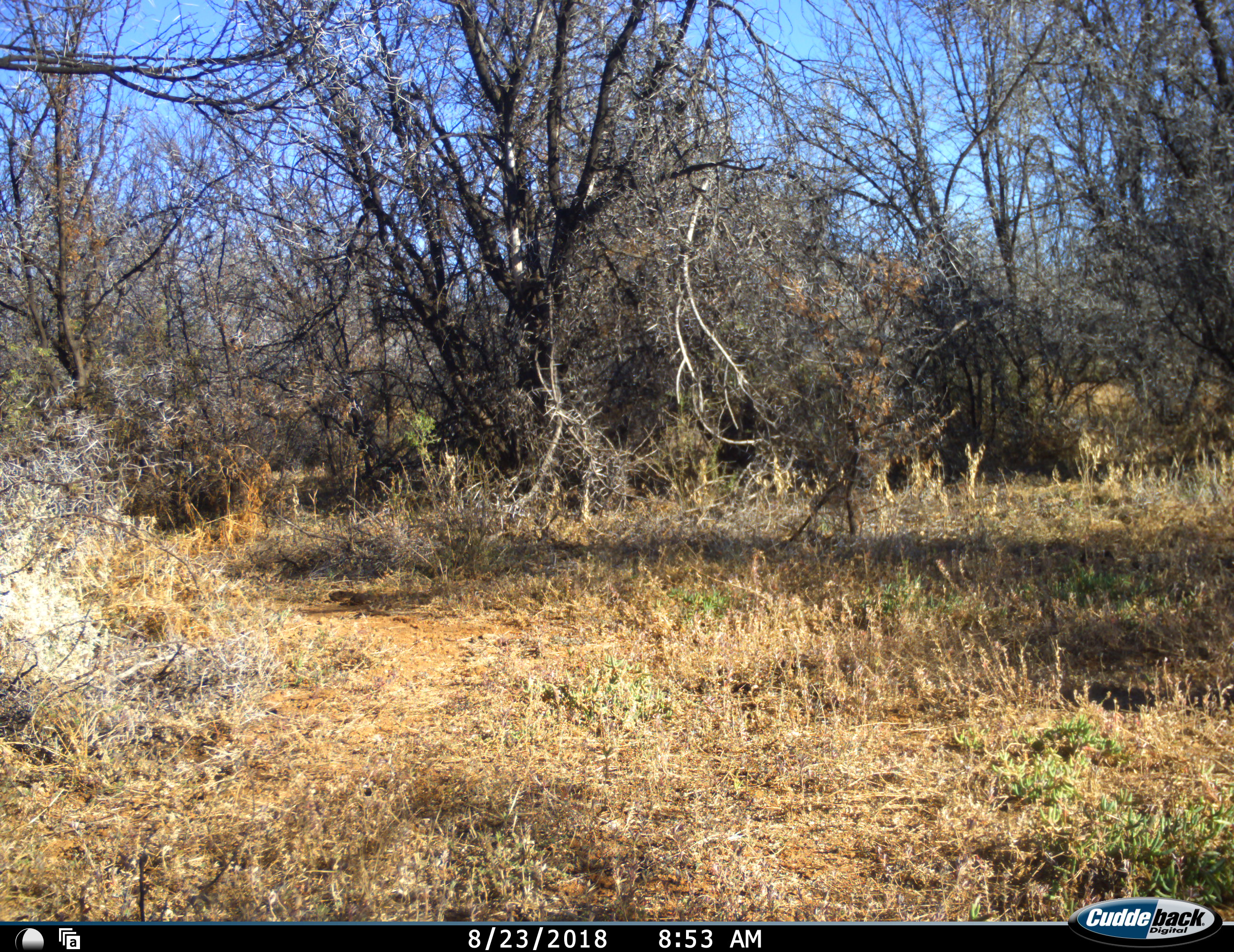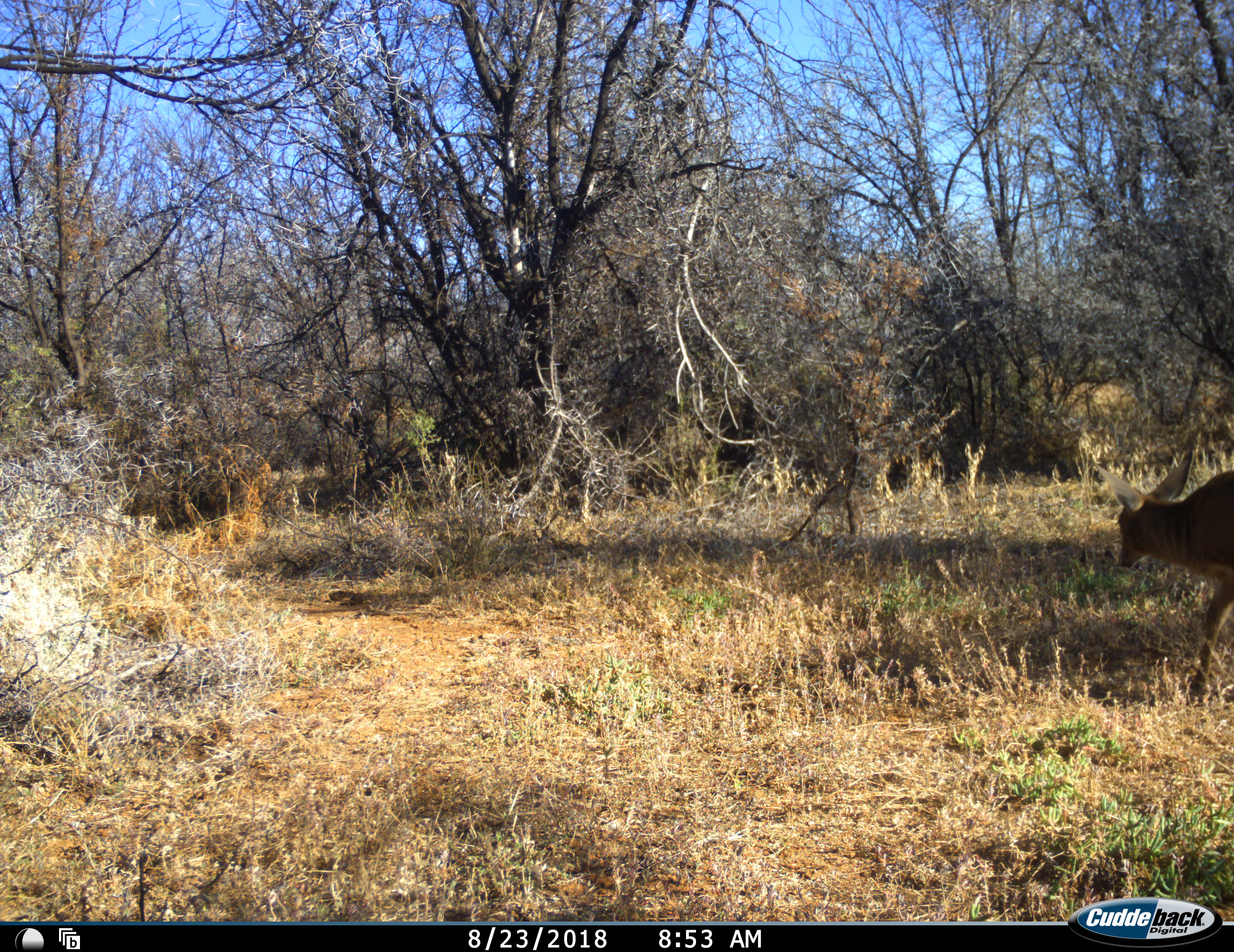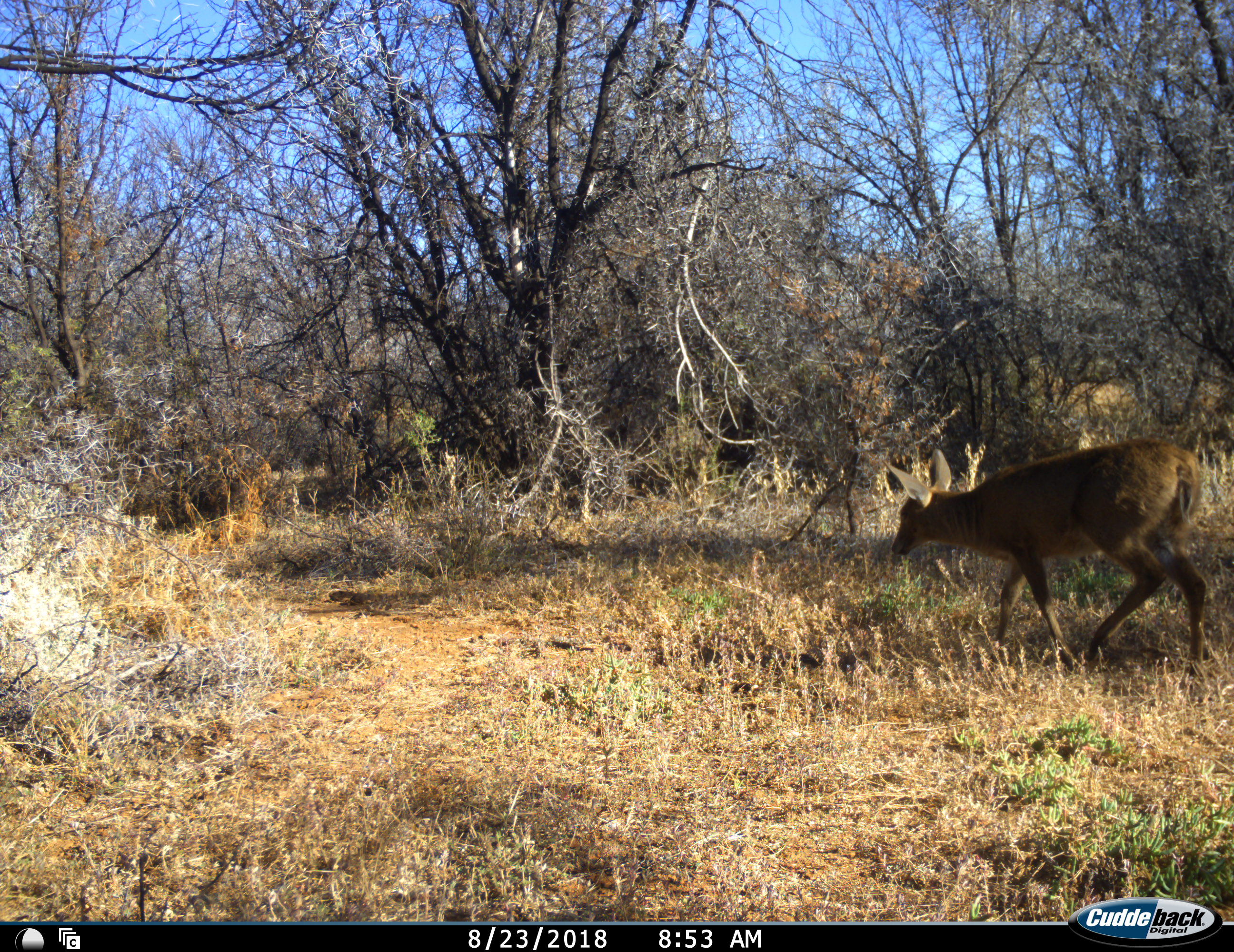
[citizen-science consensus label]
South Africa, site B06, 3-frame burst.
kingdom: Animalia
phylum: Chordata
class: Mammalia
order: Artiodactyla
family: Bovidae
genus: Sylvicapra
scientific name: Sylvicapra grimmia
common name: common grey duiker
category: duikercommongrey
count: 1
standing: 14%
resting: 0%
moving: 86%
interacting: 0%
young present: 0%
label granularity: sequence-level